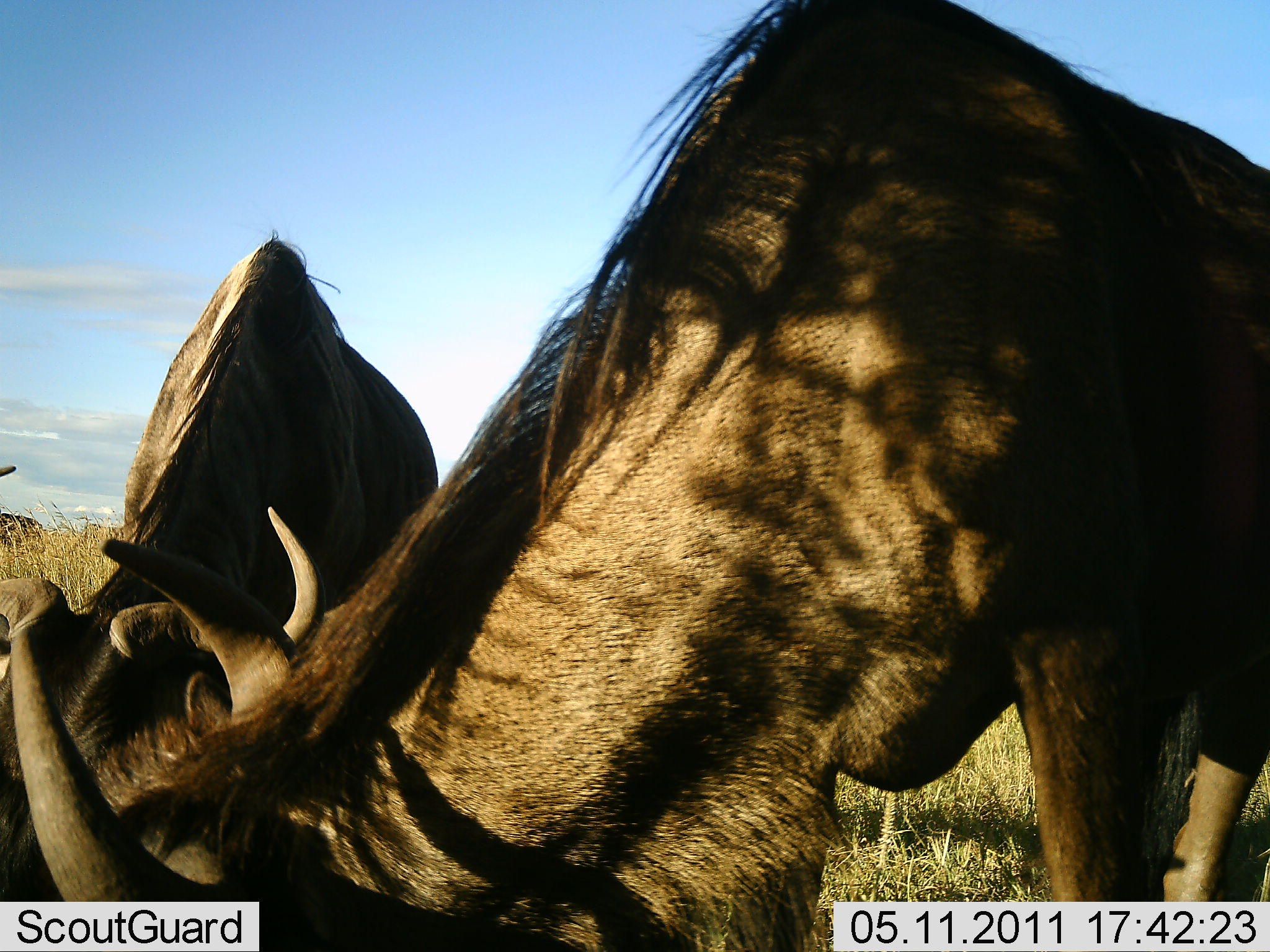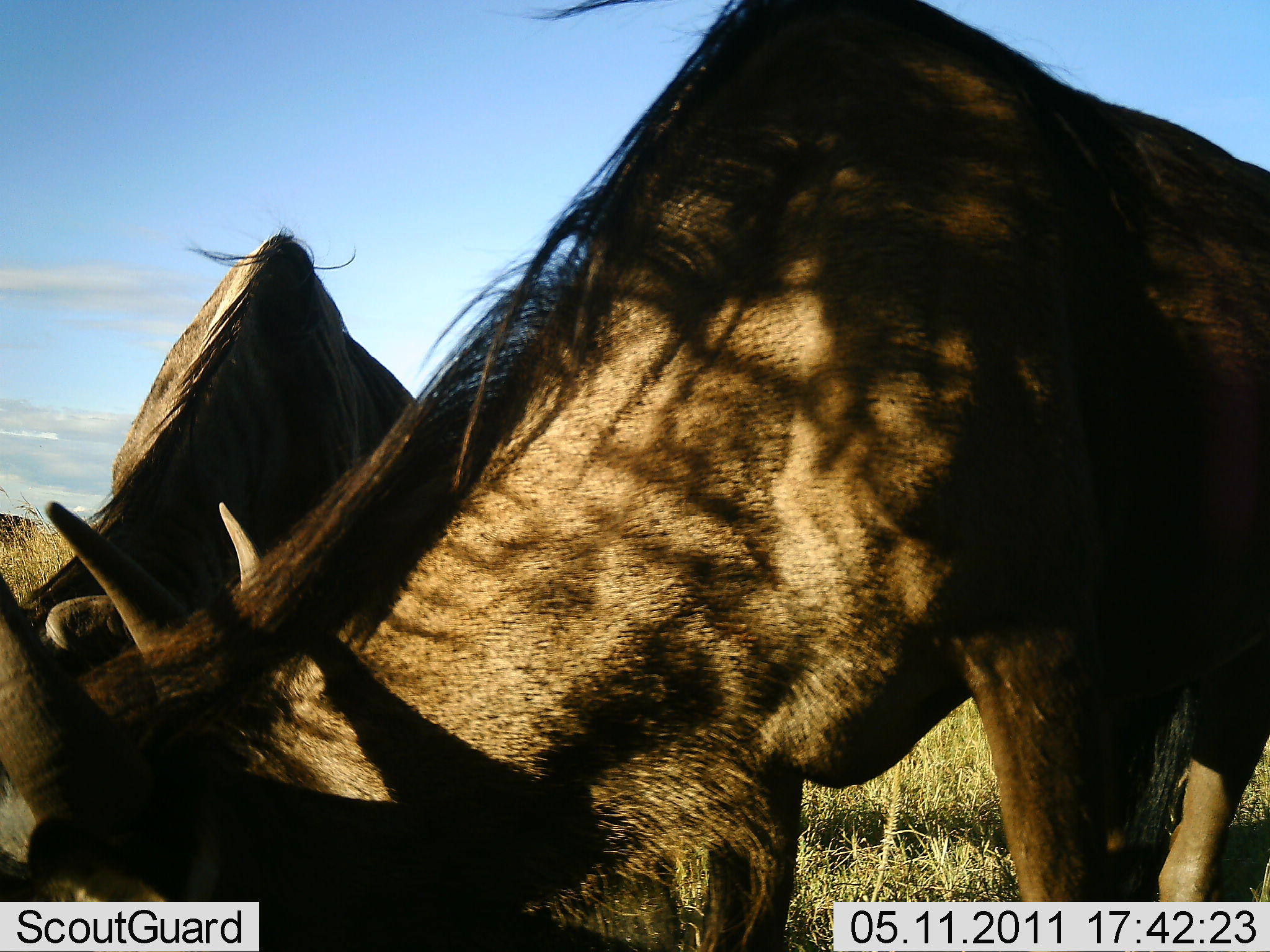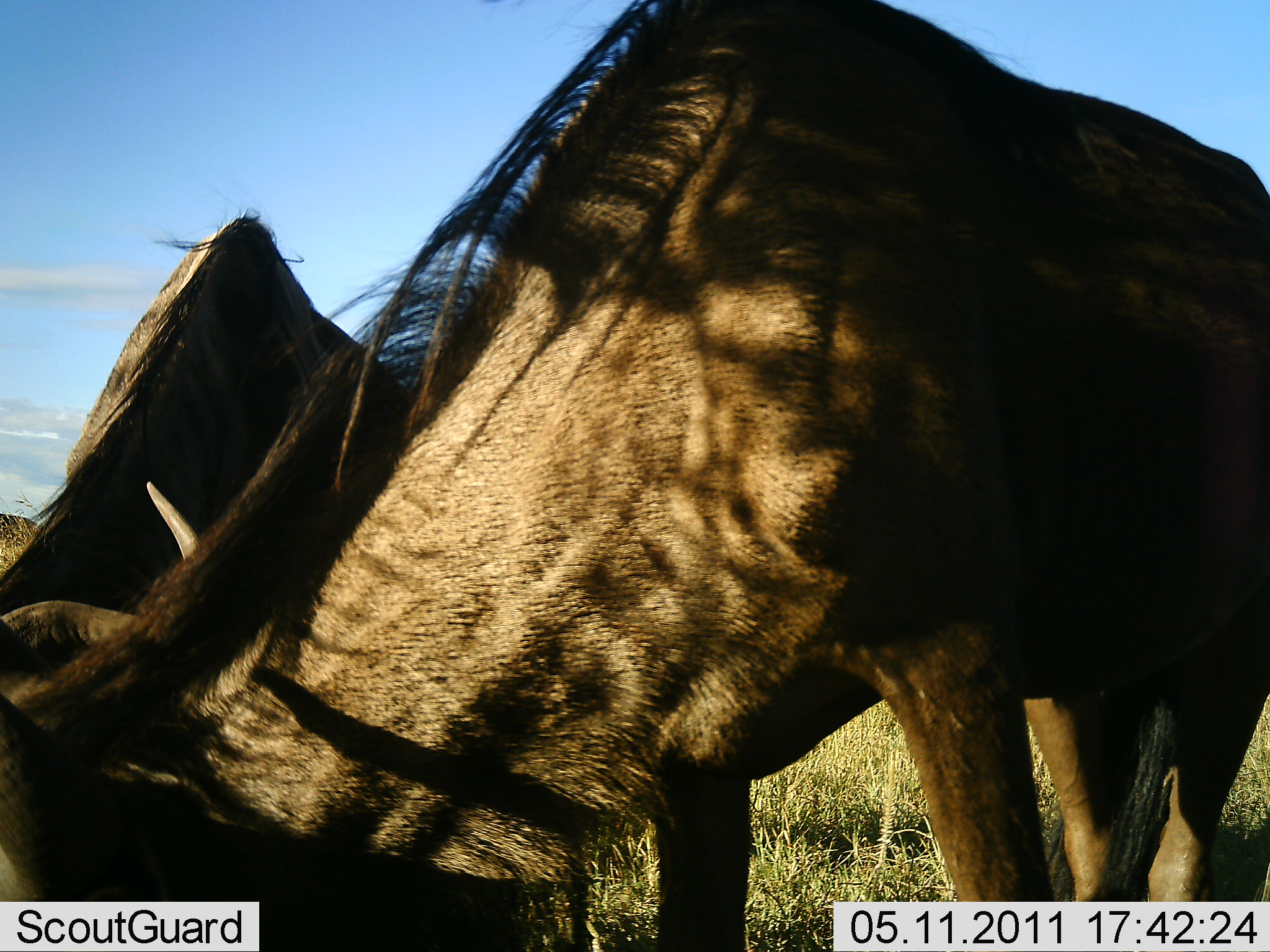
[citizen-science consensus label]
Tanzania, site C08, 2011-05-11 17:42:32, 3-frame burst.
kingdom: Animalia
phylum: Chordata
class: Mammalia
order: Artiodactyla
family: Bovidae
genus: Connochaetes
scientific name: Connochaetes taurinus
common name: blue wildebeest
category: wildebeest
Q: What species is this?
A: Wildebeest (blue wildebeest) (Connochaetes taurinus).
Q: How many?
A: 2.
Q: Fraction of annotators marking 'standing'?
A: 33%.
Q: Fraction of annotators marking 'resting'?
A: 0%.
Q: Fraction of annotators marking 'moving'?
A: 0%.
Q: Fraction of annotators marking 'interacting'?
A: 0%.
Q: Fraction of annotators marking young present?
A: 0%.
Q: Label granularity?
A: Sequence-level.